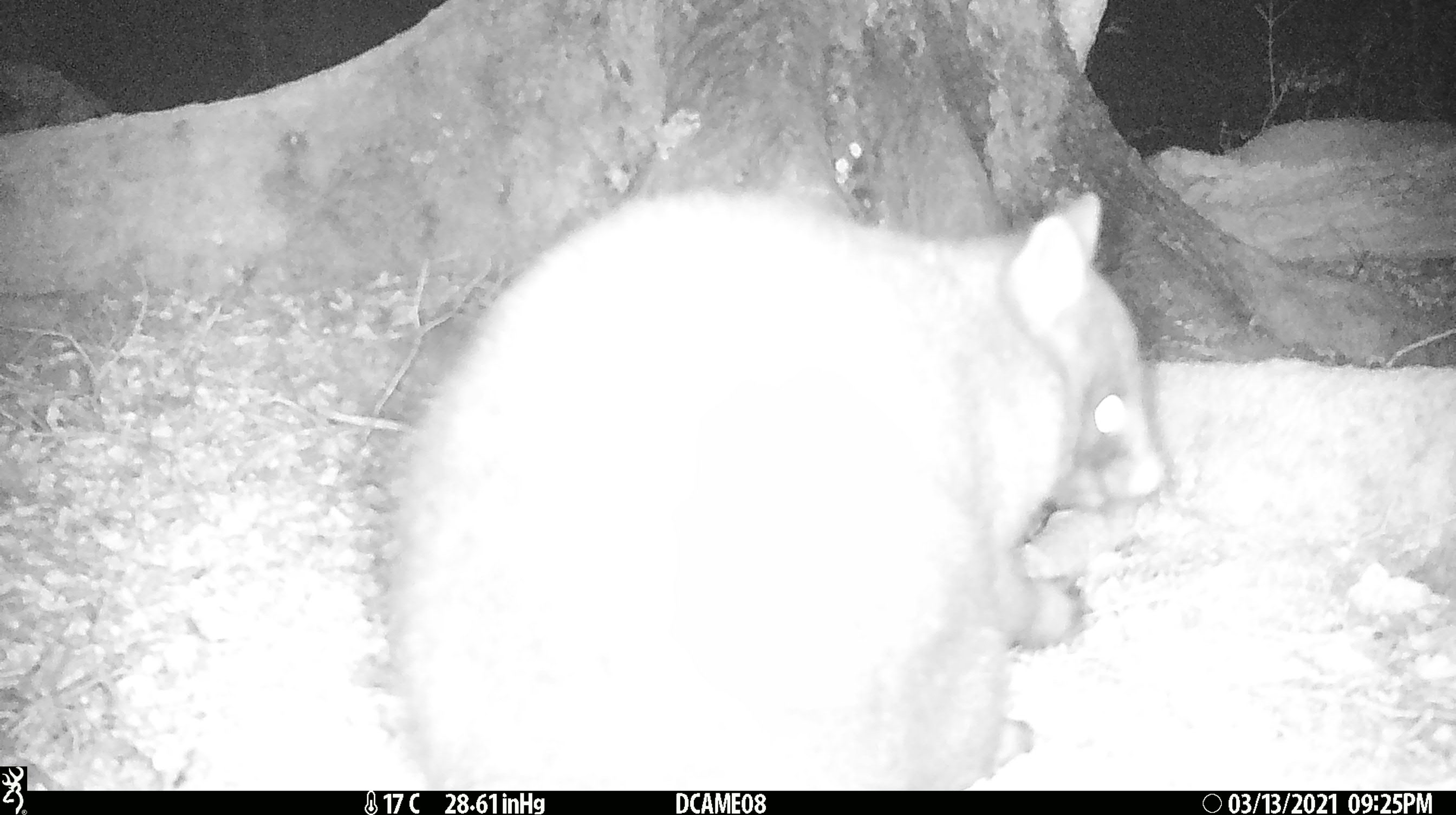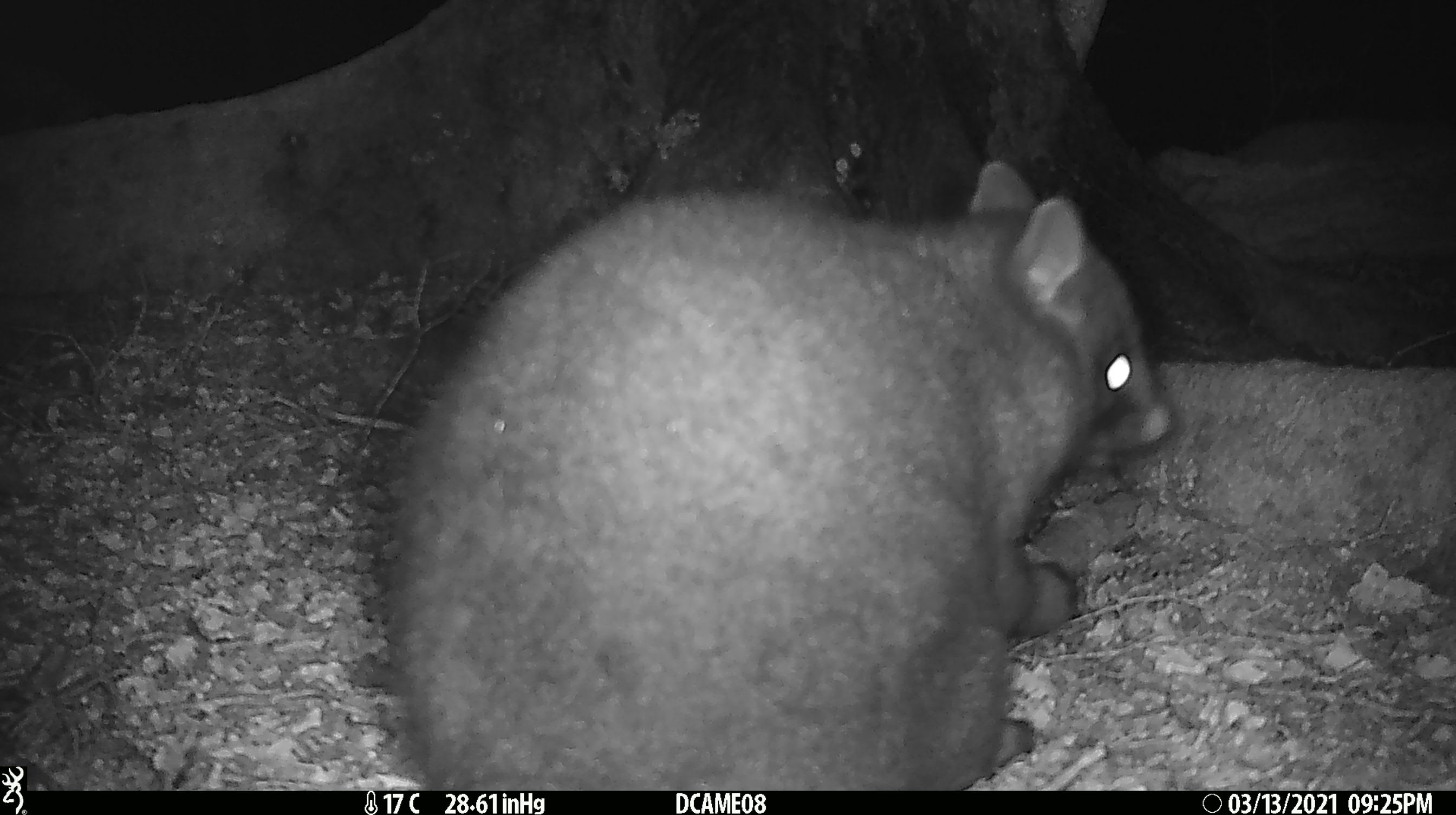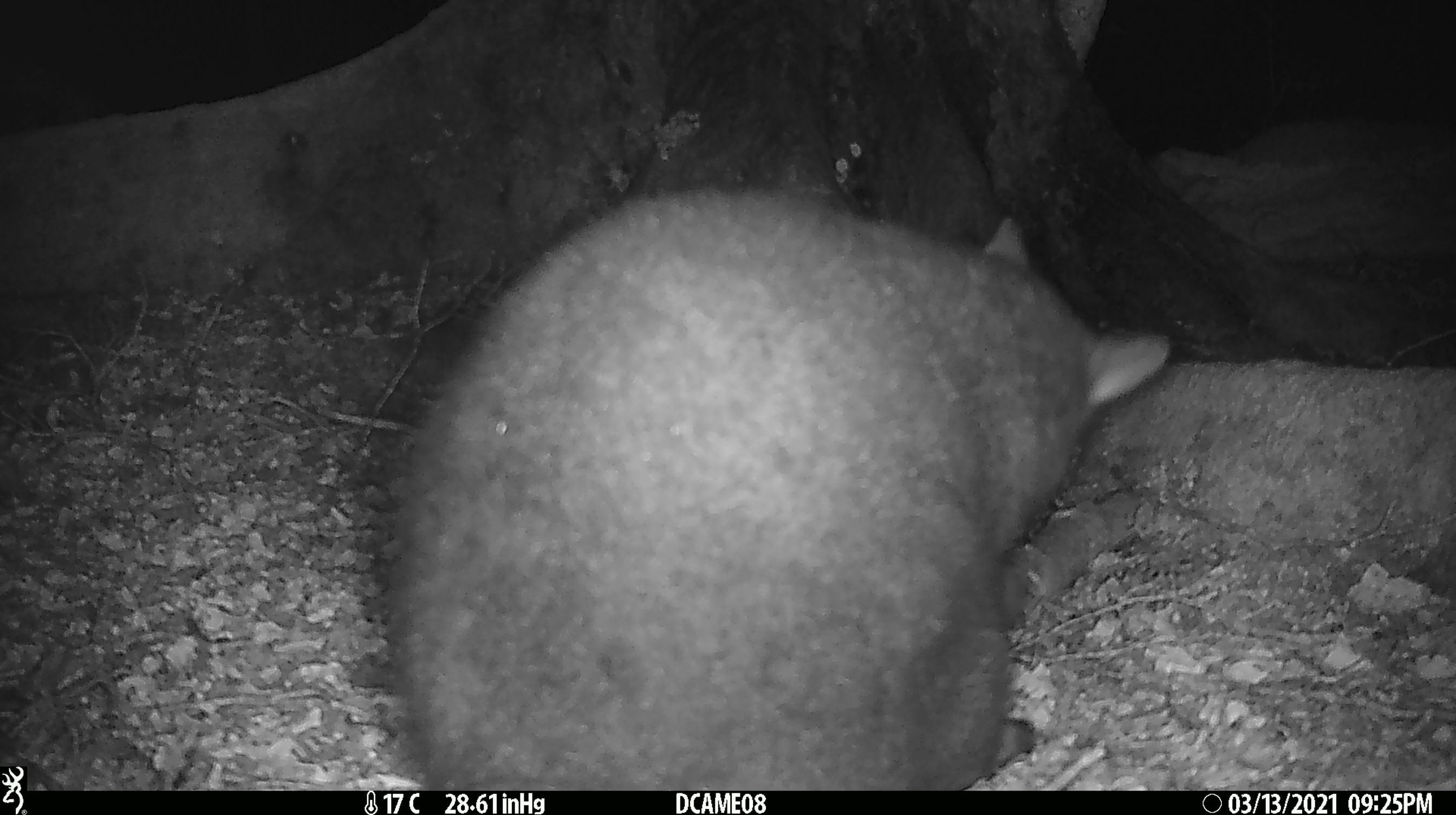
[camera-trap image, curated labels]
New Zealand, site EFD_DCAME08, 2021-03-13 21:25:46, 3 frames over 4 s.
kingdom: Animalia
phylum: Chordata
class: Mammalia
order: Diprotodontia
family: Phalangeridae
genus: Trichosurus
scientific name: Trichosurus vulpecula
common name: common brushtail possum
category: possum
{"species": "possum (common brushtail possum) (Trichosurus vulpecula)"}